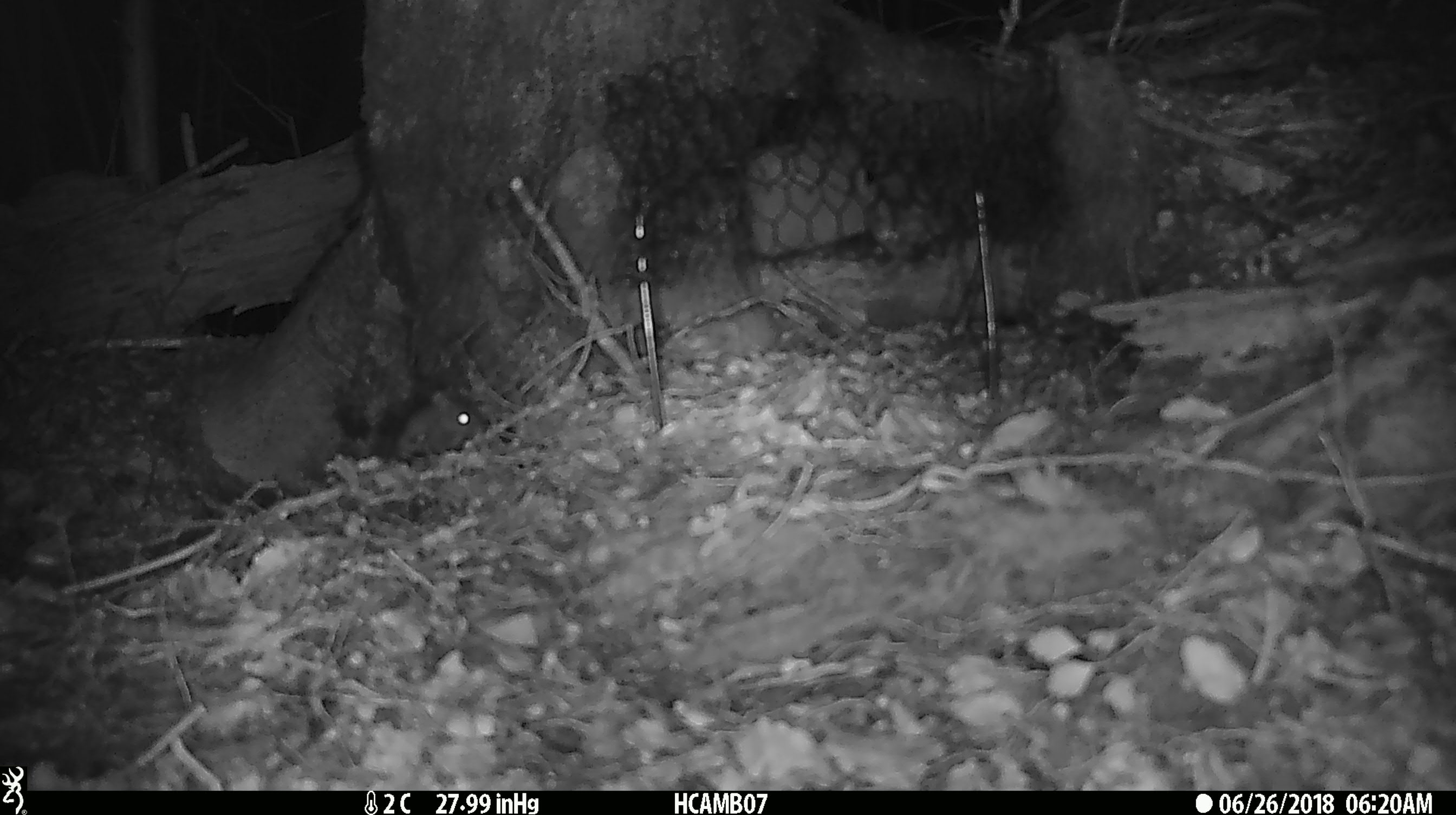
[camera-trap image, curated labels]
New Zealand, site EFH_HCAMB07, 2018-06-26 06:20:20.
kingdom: Animalia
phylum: Chordata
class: Mammalia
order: Rodentia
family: Muridae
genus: Mus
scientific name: Mus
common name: mouse